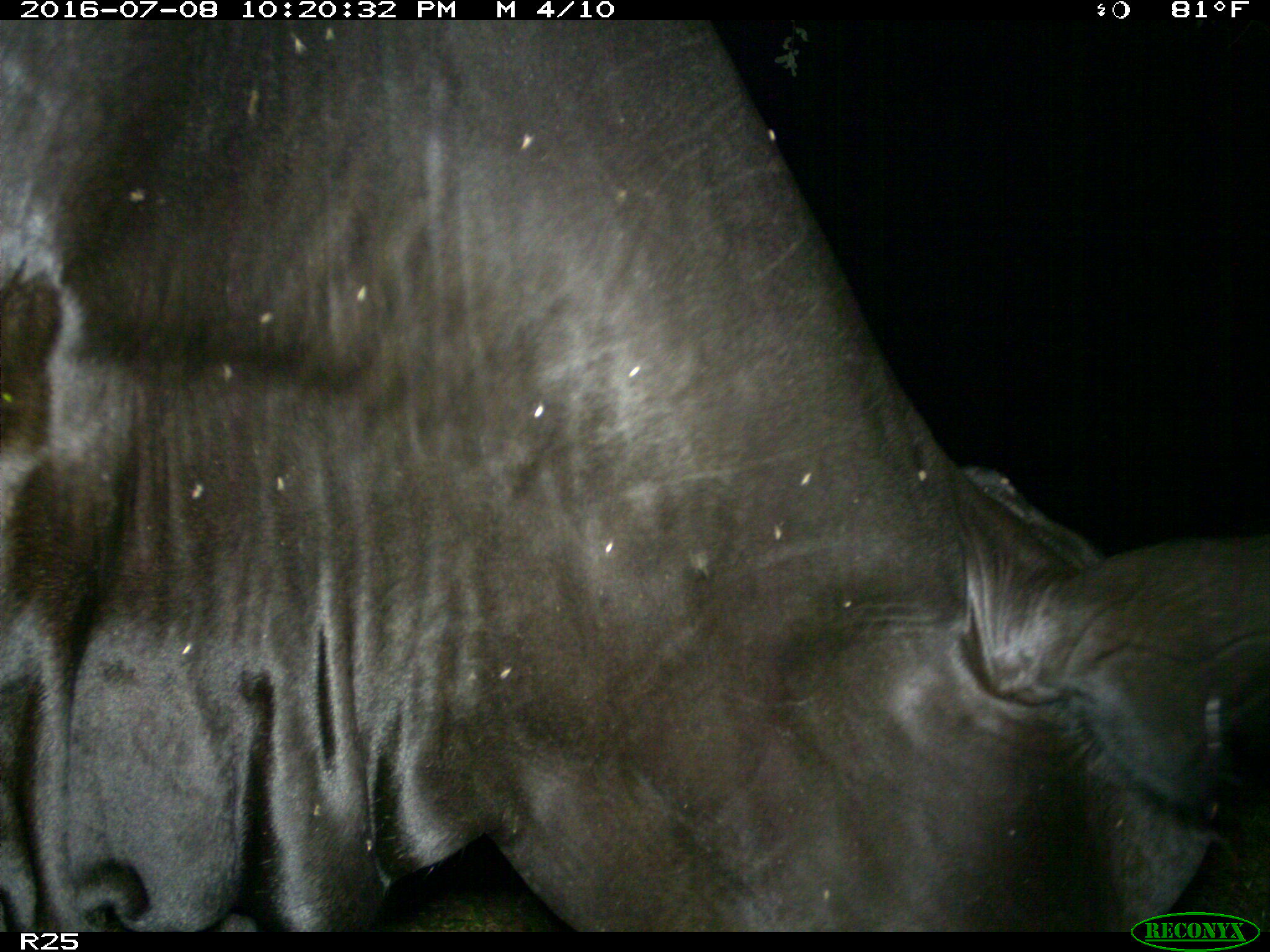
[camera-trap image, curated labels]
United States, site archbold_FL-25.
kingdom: Animalia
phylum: Chordata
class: Mammalia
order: Artiodactyla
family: Bovidae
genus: Bos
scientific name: Bos taurus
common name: domestic cow